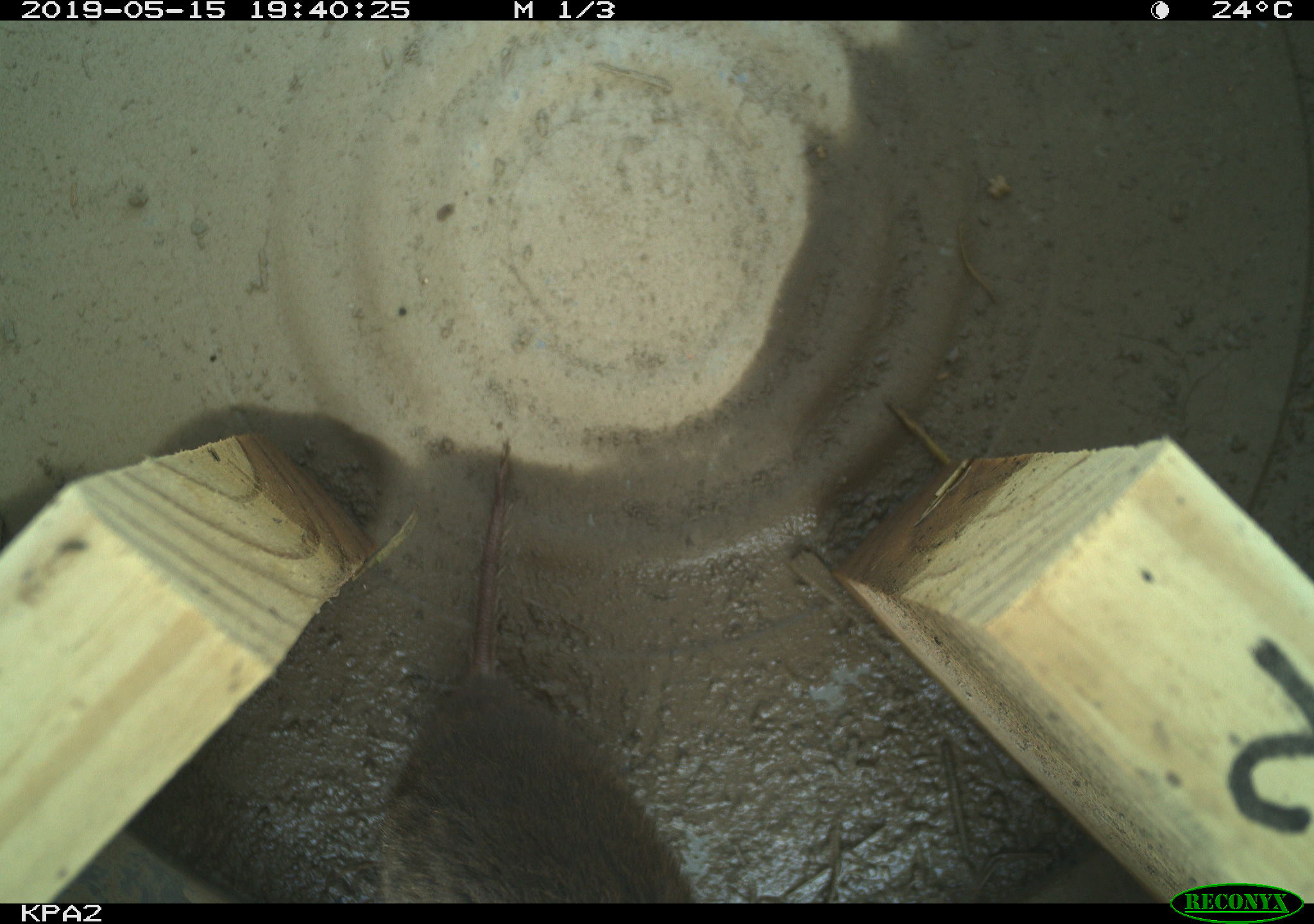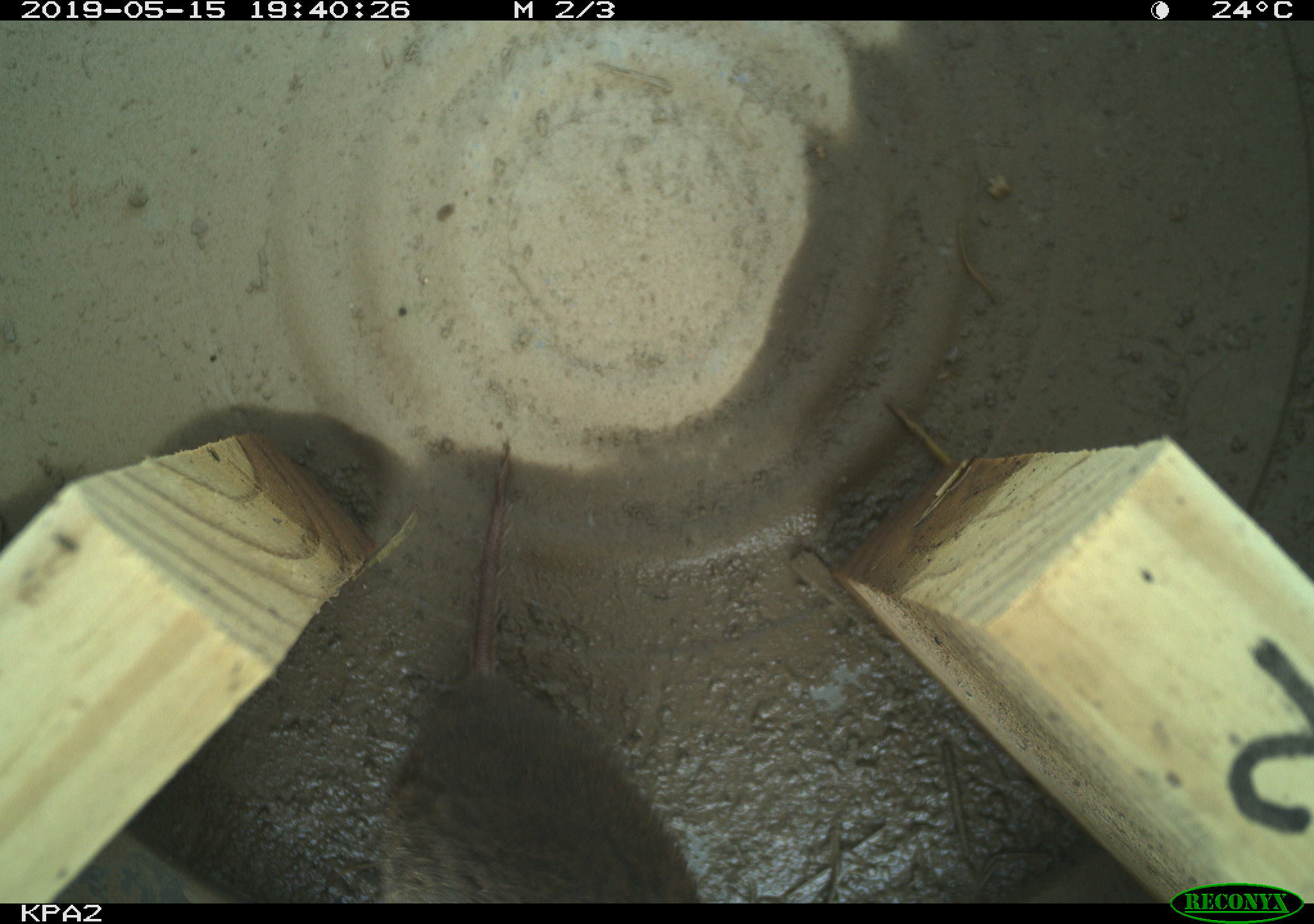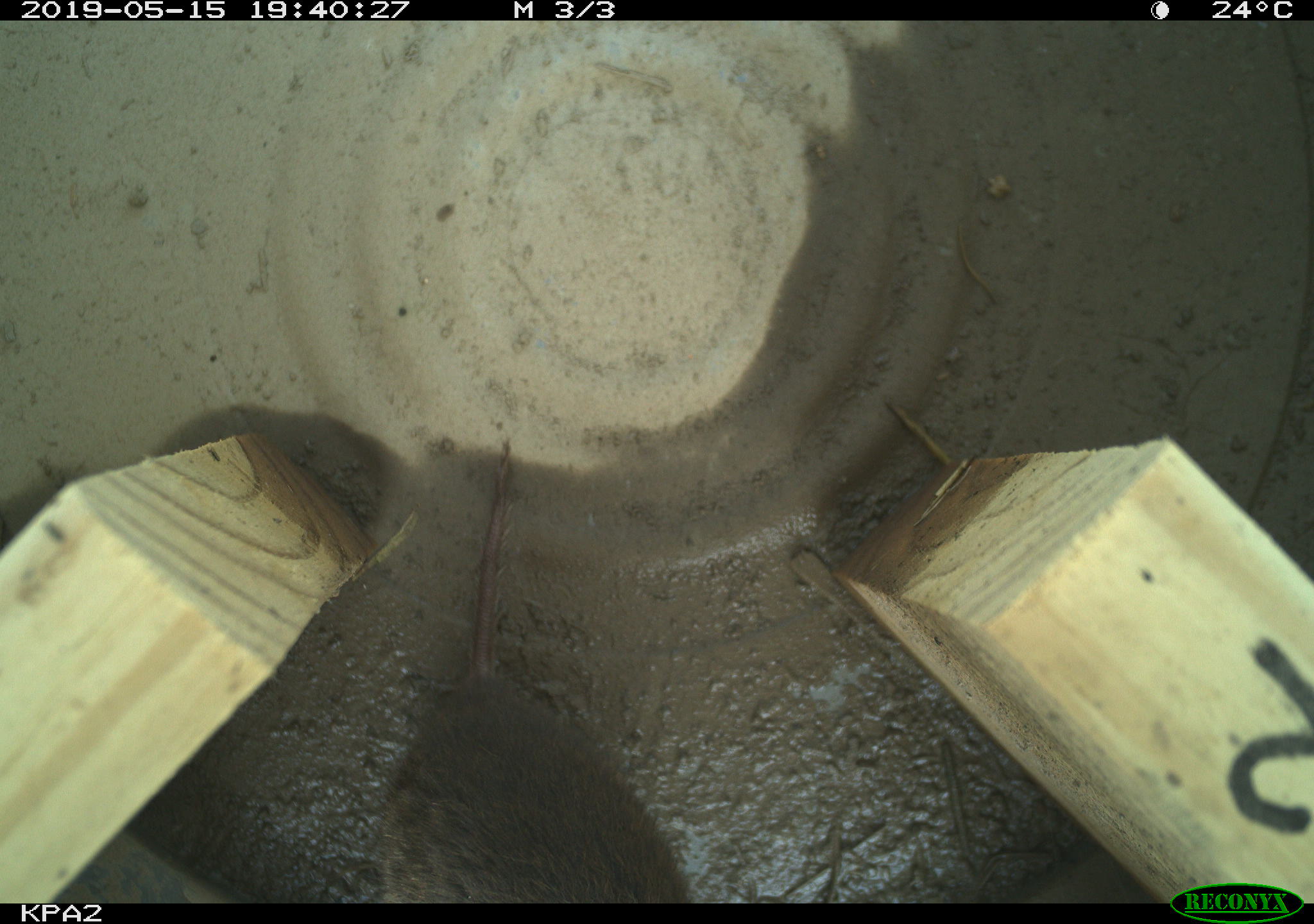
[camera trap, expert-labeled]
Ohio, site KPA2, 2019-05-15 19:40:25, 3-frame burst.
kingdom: Animalia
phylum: Chordata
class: Mammalia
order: Rodentia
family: Cricetidae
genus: Microtus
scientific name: Microtus pennsylvanicus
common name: meadow vole